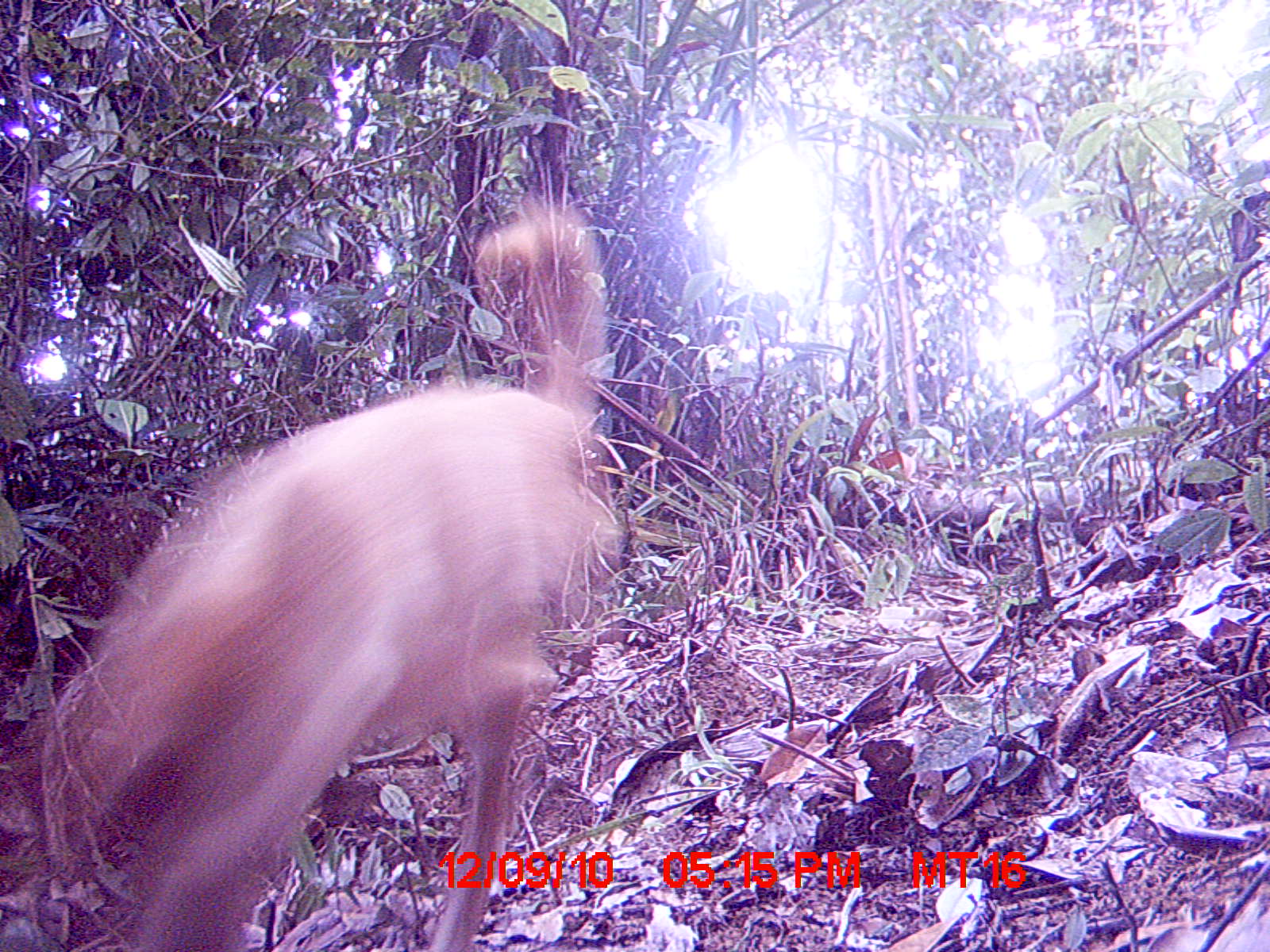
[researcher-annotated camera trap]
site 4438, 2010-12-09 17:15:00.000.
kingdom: Animalia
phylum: Chordata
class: Mammalia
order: Carnivora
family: Canidae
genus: Canis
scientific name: Canis familiaris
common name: domestic dog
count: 1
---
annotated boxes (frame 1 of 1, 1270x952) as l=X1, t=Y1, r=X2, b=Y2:
canis familiaris: l=21, t=188, r=621, b=949